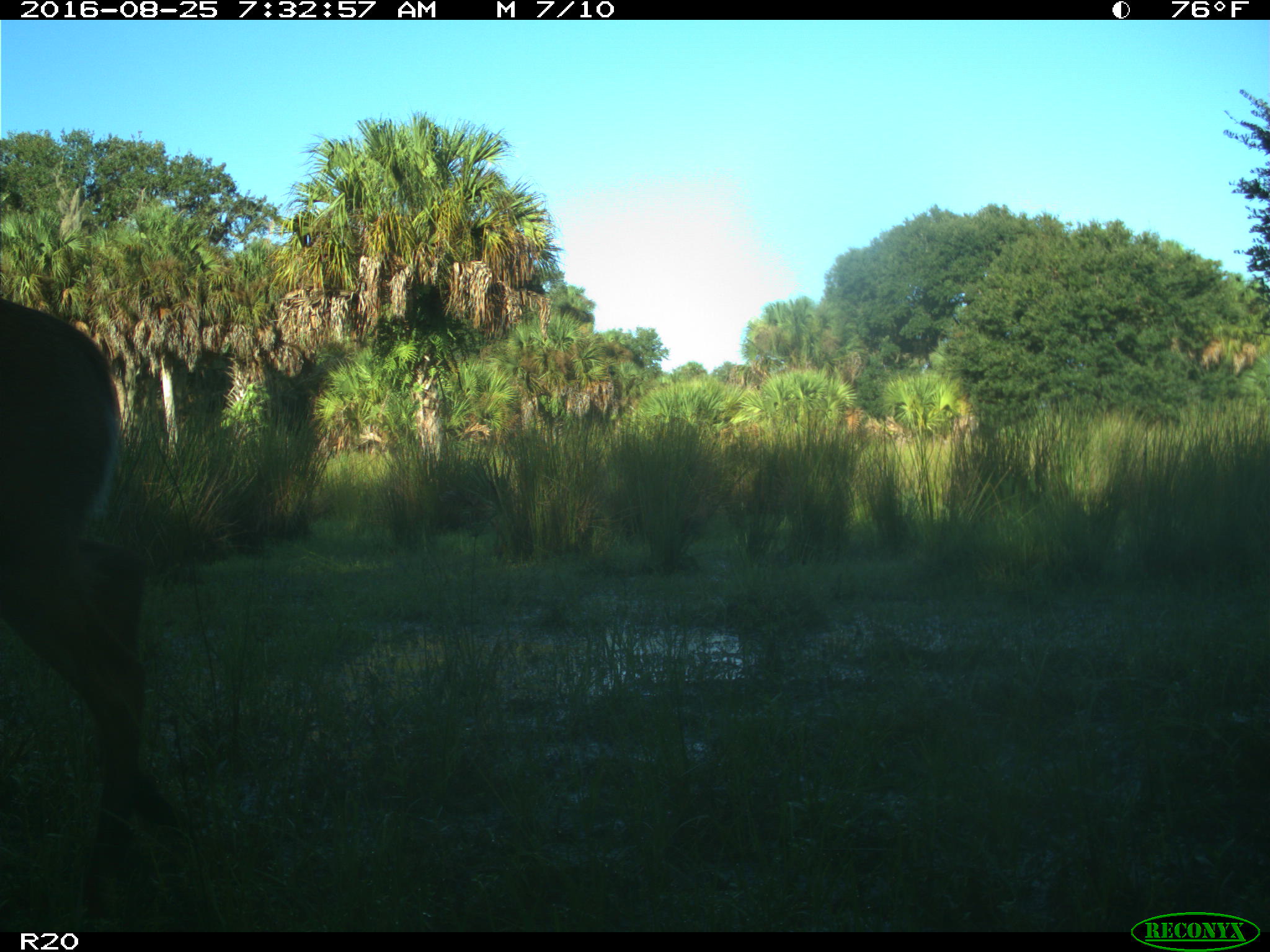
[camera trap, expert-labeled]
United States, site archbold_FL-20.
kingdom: Animalia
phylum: Chordata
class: Mammalia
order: Artiodactyla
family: Cervidae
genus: Odocoileus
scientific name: Odocoileus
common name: deer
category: unidentified deer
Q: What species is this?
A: Unidentified deer (deer) (Odocoileus).